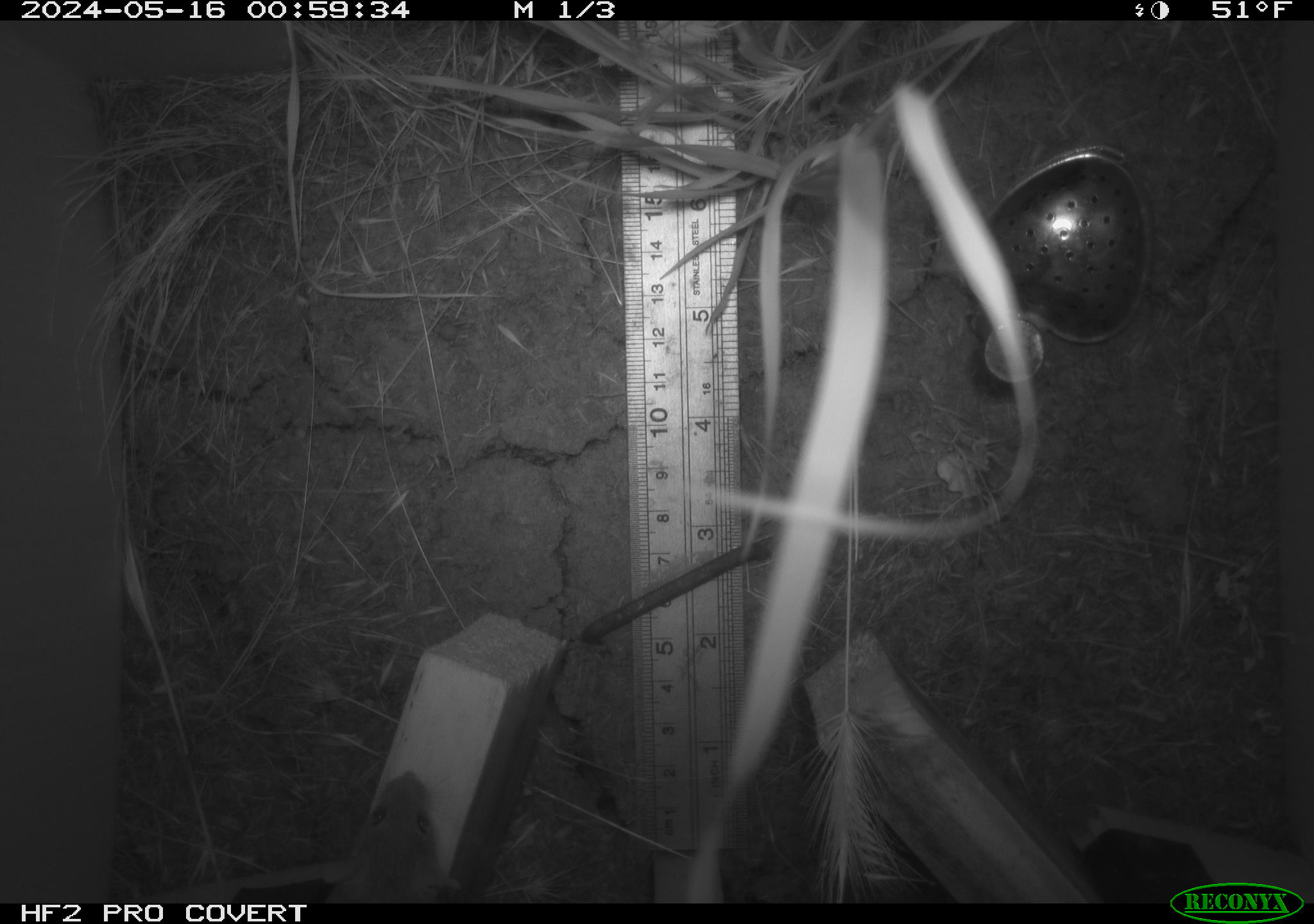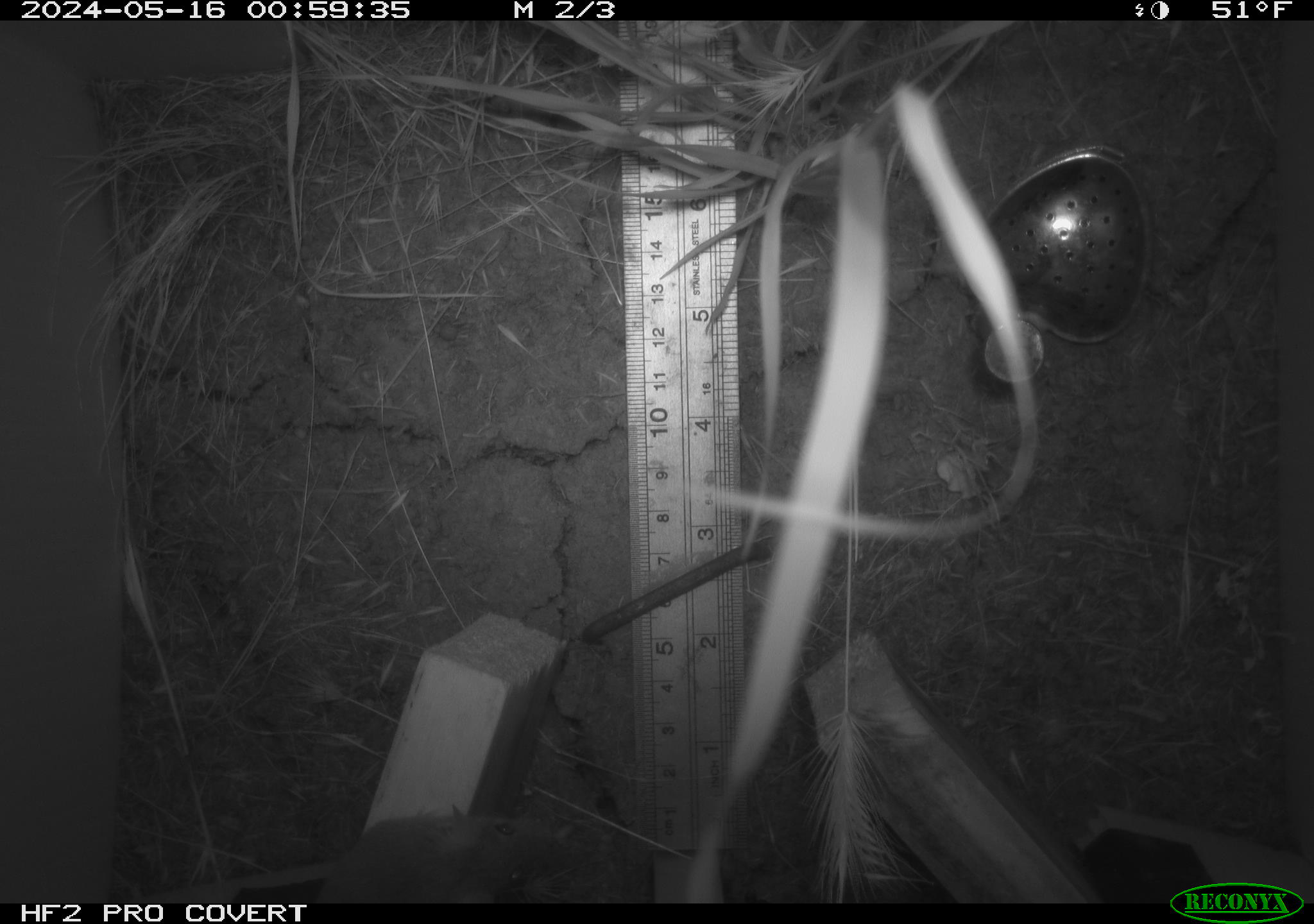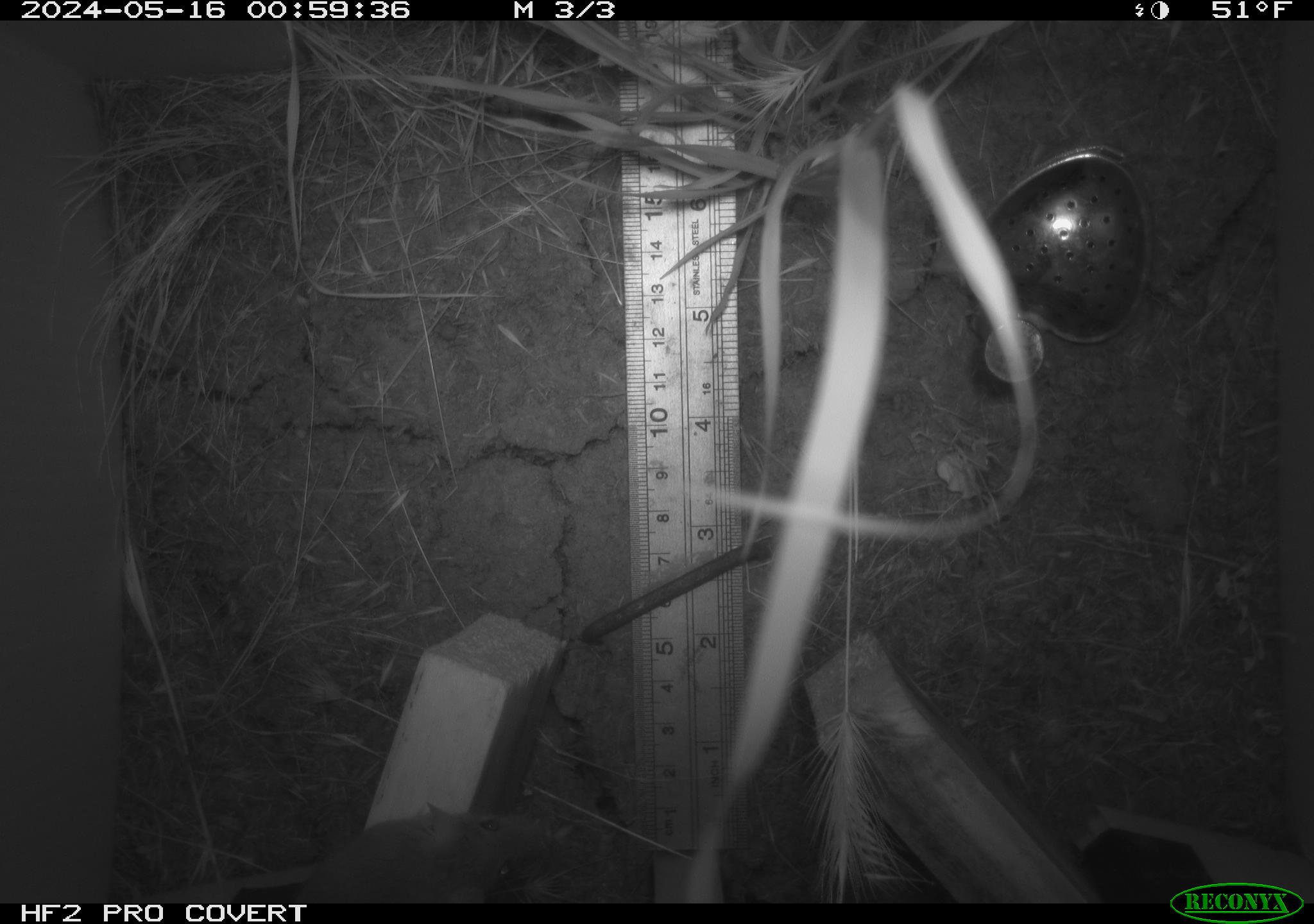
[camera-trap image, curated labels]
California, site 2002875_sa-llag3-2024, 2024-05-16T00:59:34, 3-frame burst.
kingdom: Animalia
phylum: Chordata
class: Mammalia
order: Rodentia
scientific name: Rodentia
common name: rodent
Rodent (Rodentia).